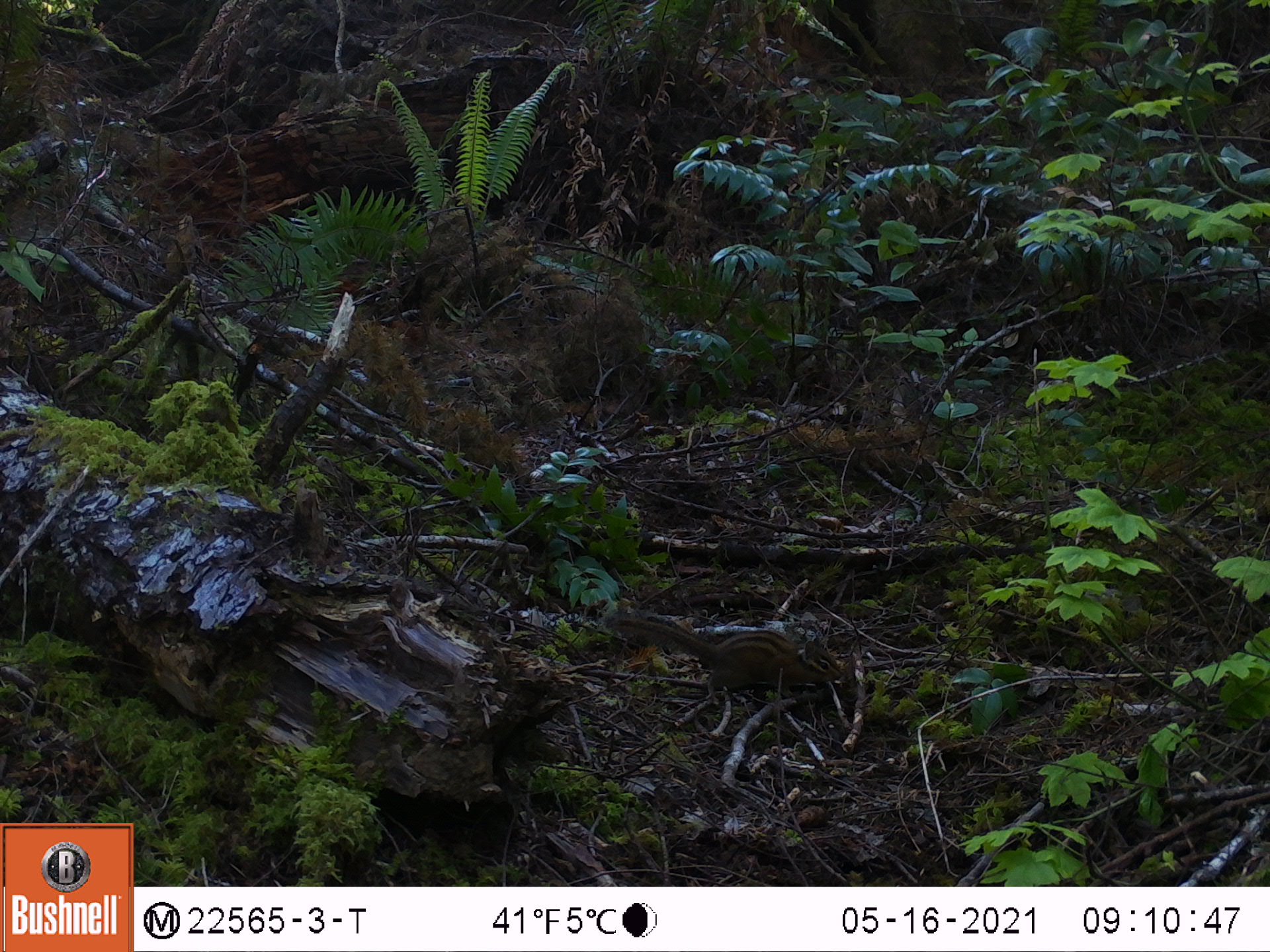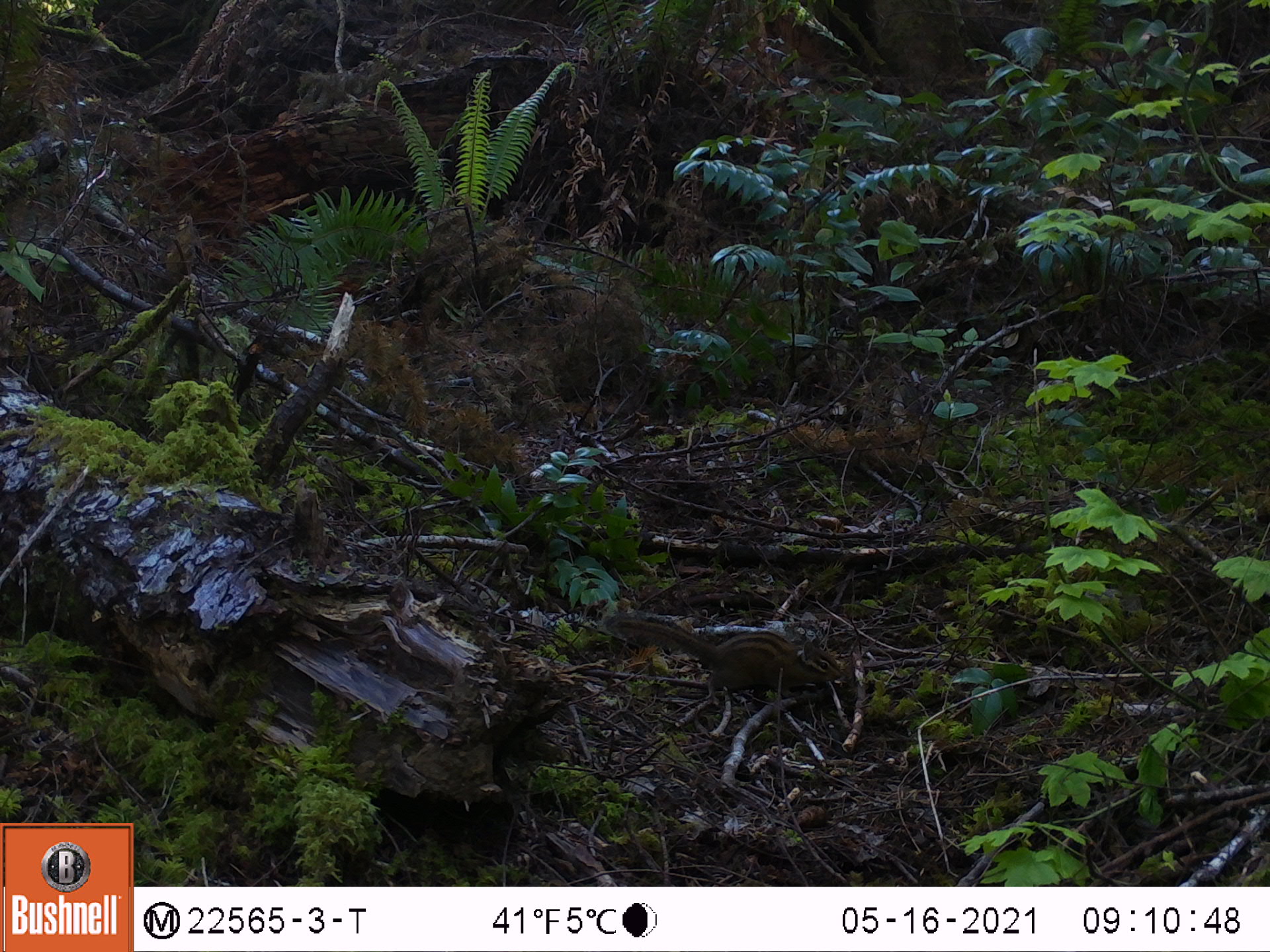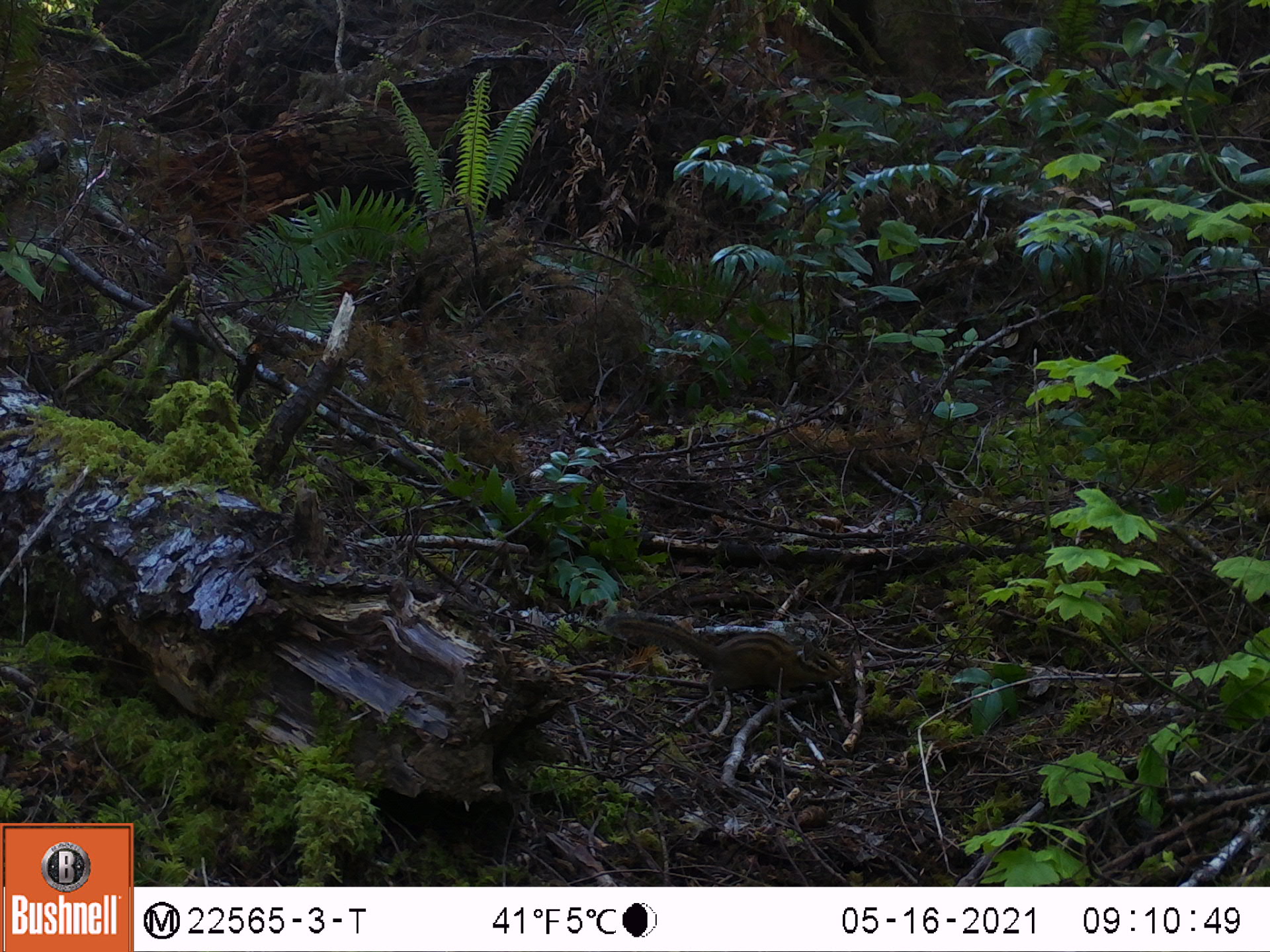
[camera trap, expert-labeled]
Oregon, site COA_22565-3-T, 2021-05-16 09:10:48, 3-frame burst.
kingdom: Animalia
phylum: Chordata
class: Mammalia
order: Rodentia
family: Sciuridae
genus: Neotamias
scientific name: Neotamias townsendii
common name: townsend's chipmunk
Townsend's chipmunk (Neotamias townsendii).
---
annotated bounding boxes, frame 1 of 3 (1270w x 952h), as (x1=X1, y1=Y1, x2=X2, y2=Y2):
townsend's chipmunk: (x1=601, y1=608, x2=853, y2=701)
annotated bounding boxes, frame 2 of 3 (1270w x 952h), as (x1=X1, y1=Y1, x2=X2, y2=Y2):
townsend's chipmunk: (x1=598, y1=606, x2=854, y2=708)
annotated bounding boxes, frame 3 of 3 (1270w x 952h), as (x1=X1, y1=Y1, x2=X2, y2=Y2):
townsend's chipmunk: (x1=600, y1=605, x2=856, y2=706)